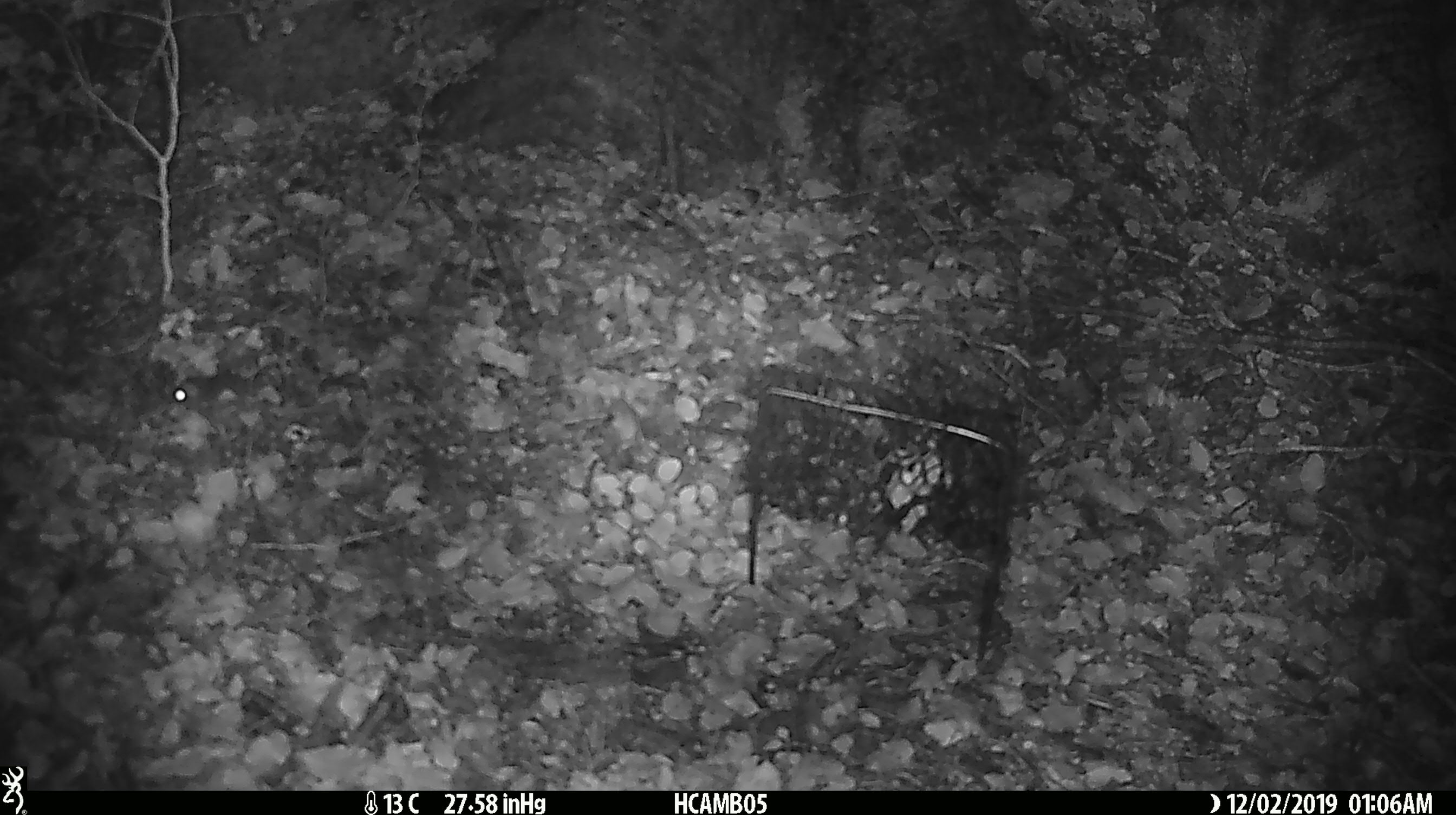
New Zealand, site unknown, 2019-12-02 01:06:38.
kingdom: Animalia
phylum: Chordata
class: Mammalia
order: Rodentia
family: Muridae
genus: Mus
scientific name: Mus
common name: mouse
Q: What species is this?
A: Mouse (Mus).